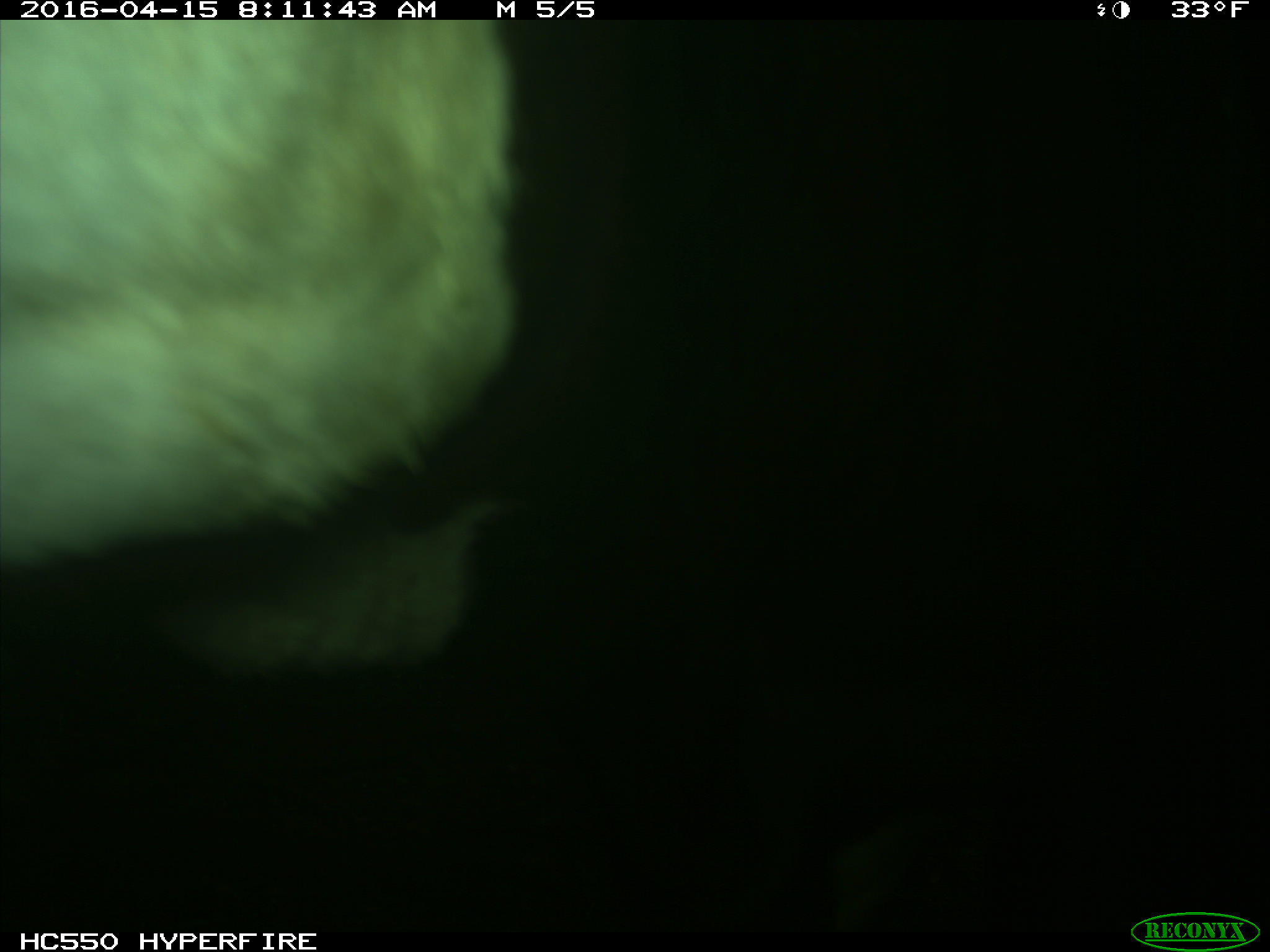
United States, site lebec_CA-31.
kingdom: Animalia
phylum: Chordata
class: Mammalia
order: Artiodactyla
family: Bovidae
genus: Bos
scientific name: Bos taurus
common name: domestic cow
Bos taurus (domestic cow).